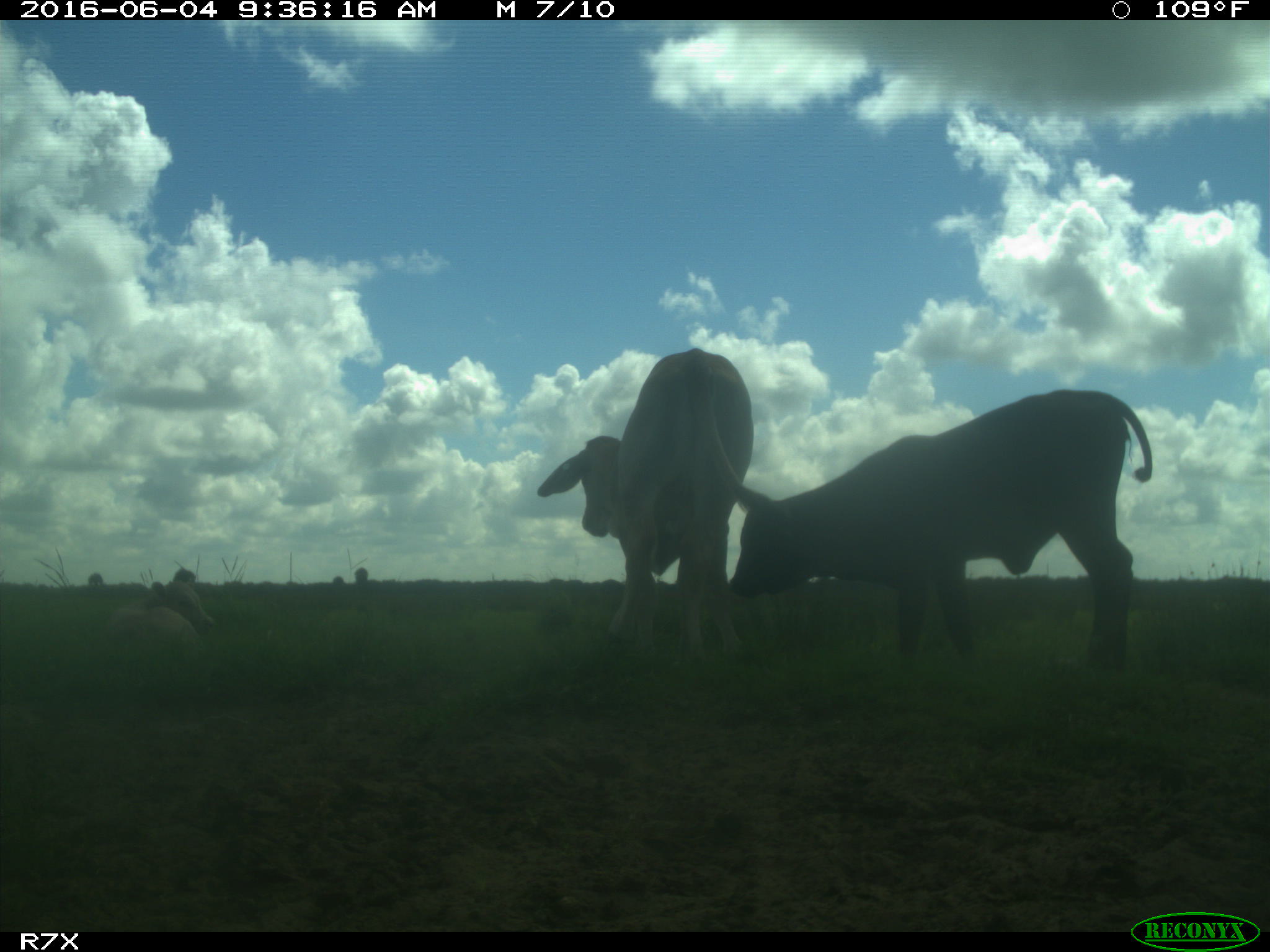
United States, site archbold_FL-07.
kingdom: Animalia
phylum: Chordata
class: Mammalia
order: Artiodactyla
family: Bovidae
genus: Bos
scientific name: Bos taurus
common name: domestic cow